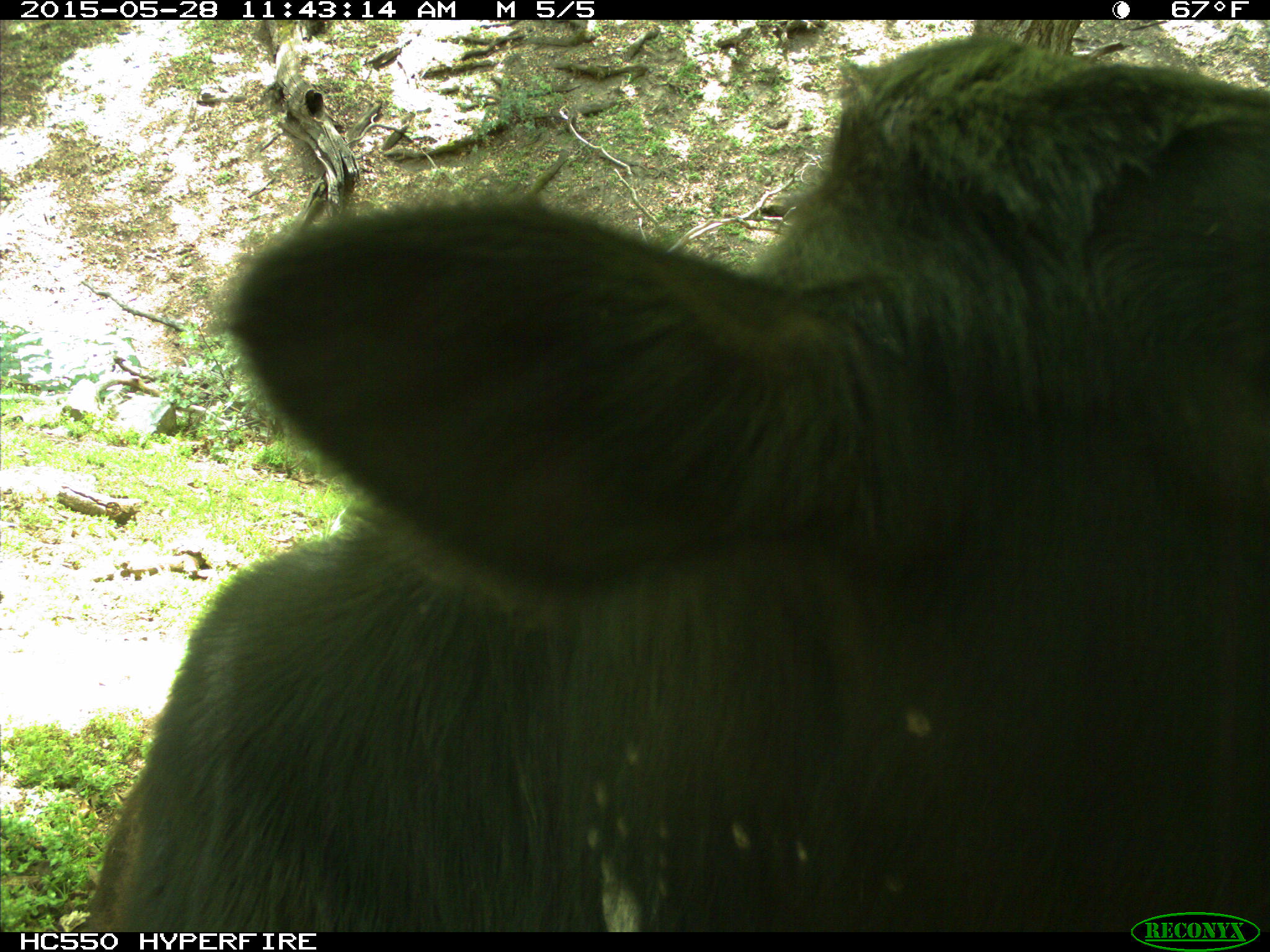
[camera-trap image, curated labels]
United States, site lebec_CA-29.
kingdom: Animalia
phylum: Chordata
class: Mammalia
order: Artiodactyla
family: Bovidae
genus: Bos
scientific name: Bos taurus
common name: domestic cow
Bos taurus (domestic cow).